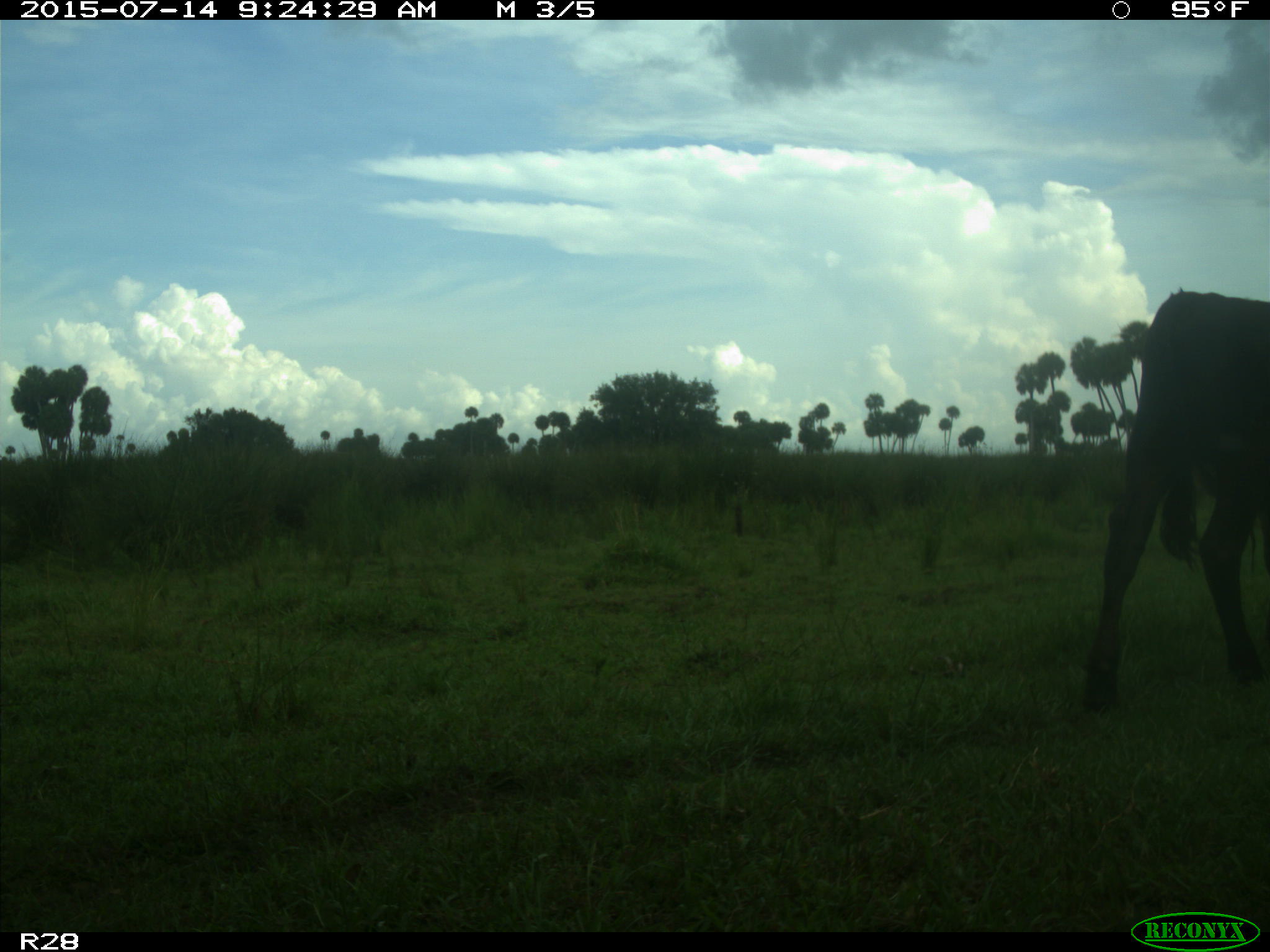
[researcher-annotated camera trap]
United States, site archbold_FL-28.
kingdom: Animalia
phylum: Chordata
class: Mammalia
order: Artiodactyla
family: Bovidae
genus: Bos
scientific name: Bos taurus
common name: domestic cow